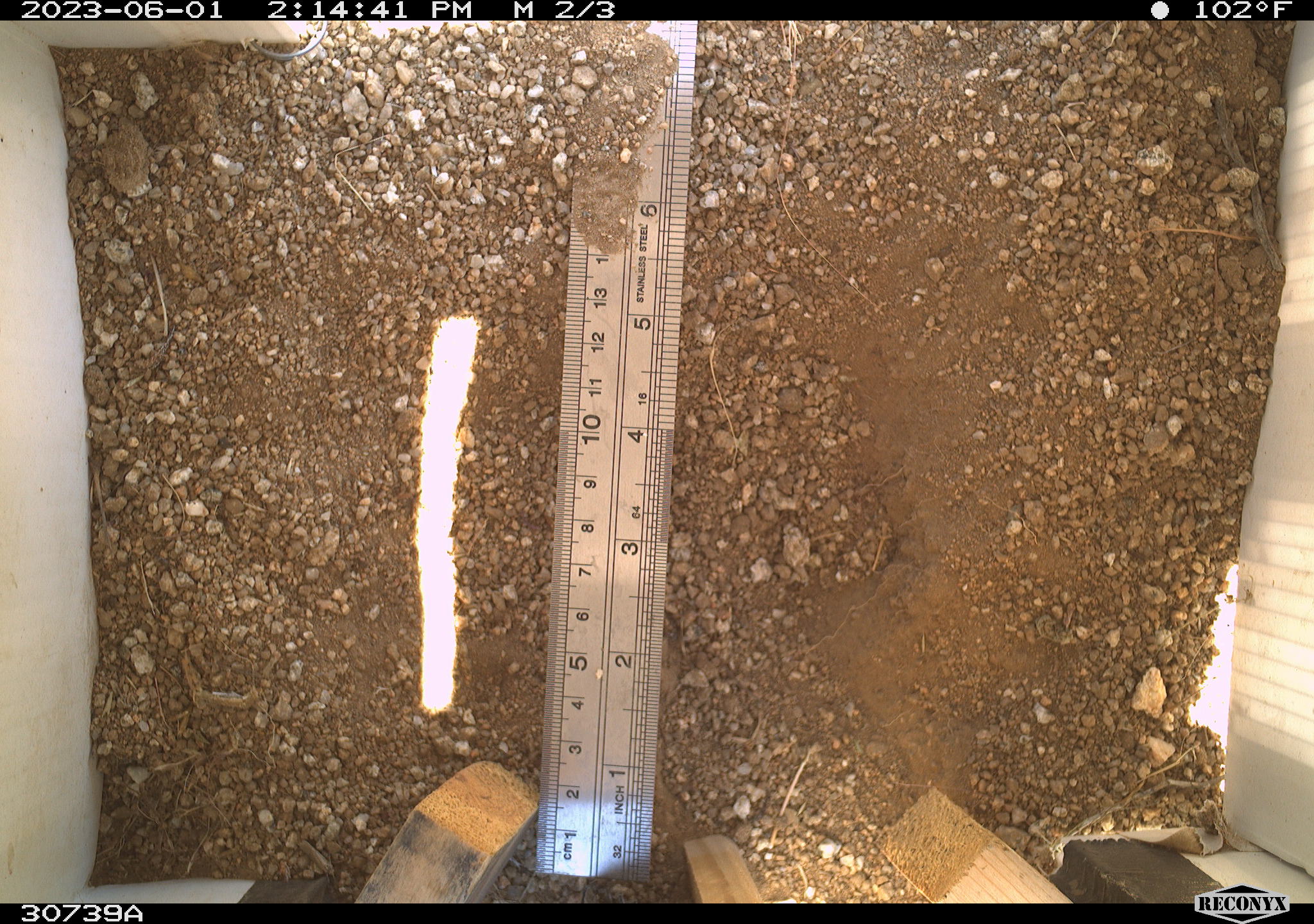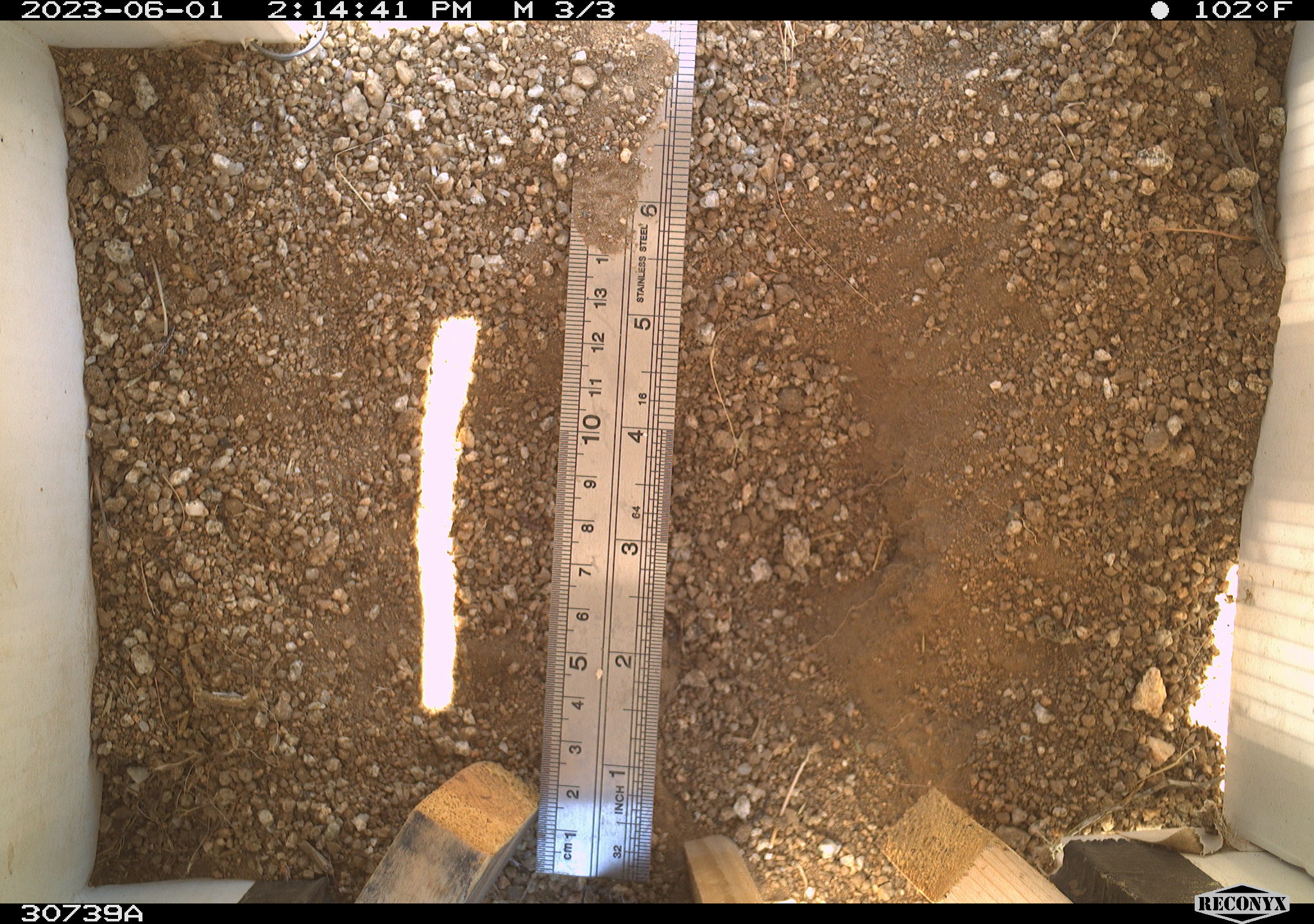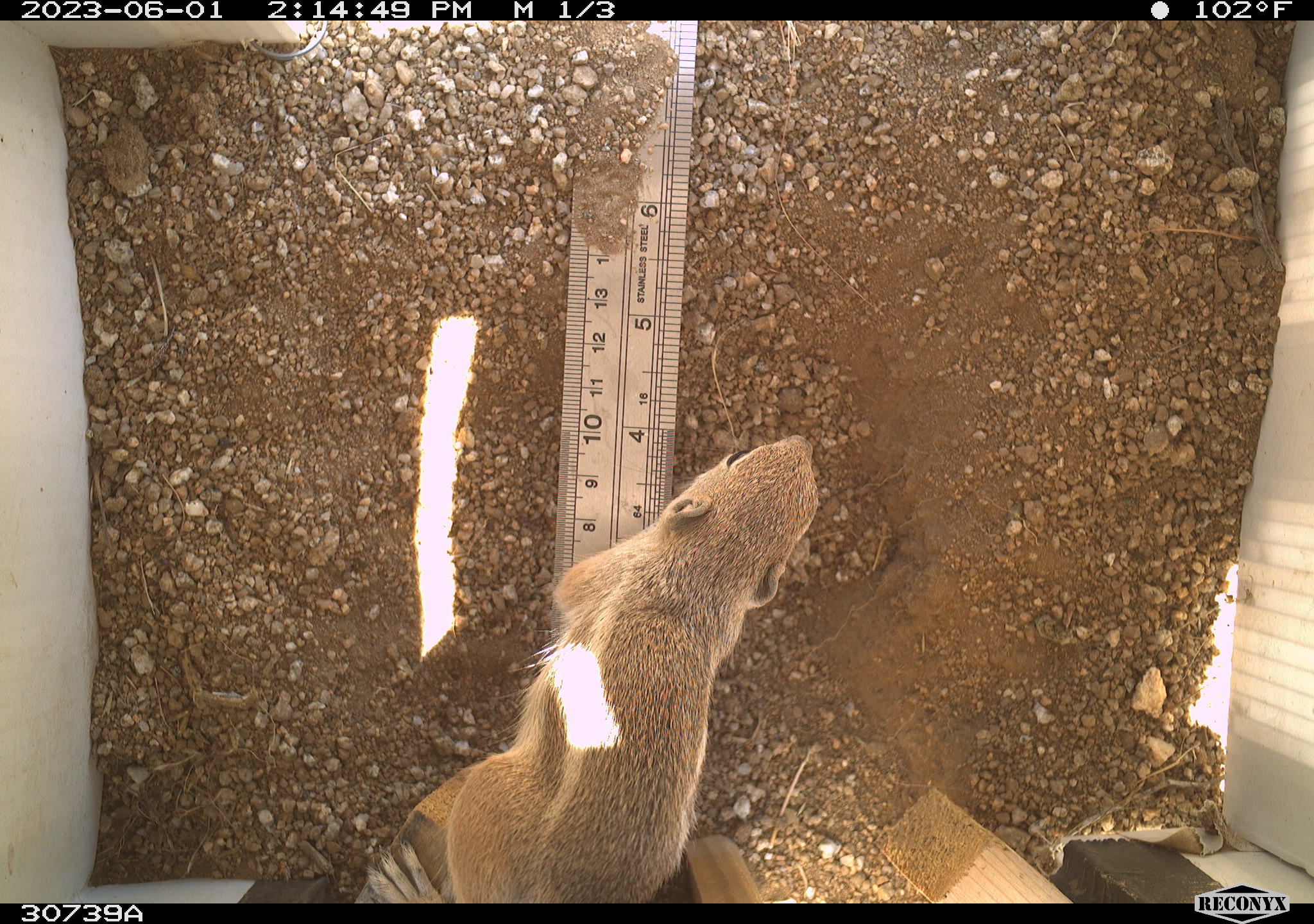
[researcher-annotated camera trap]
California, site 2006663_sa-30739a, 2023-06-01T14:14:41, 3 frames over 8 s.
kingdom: Animalia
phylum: Chordata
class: Mammalia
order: Rodentia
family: Sciuridae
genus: Ammospermophilus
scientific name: Ammospermophilus leucurus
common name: white-tailed antelope squirrel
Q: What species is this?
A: White-tailed antelope squirrel (Ammospermophilus leucurus).